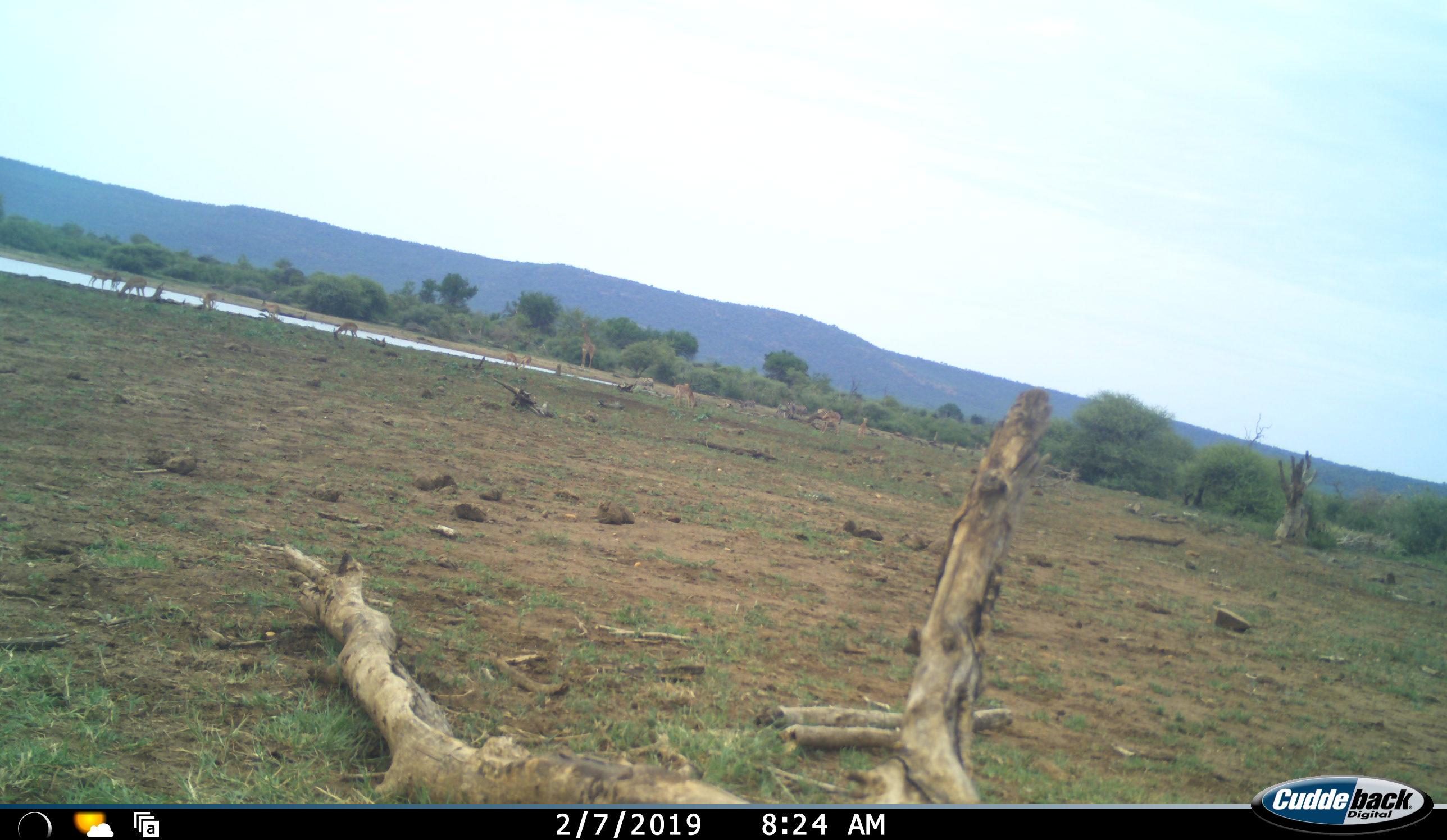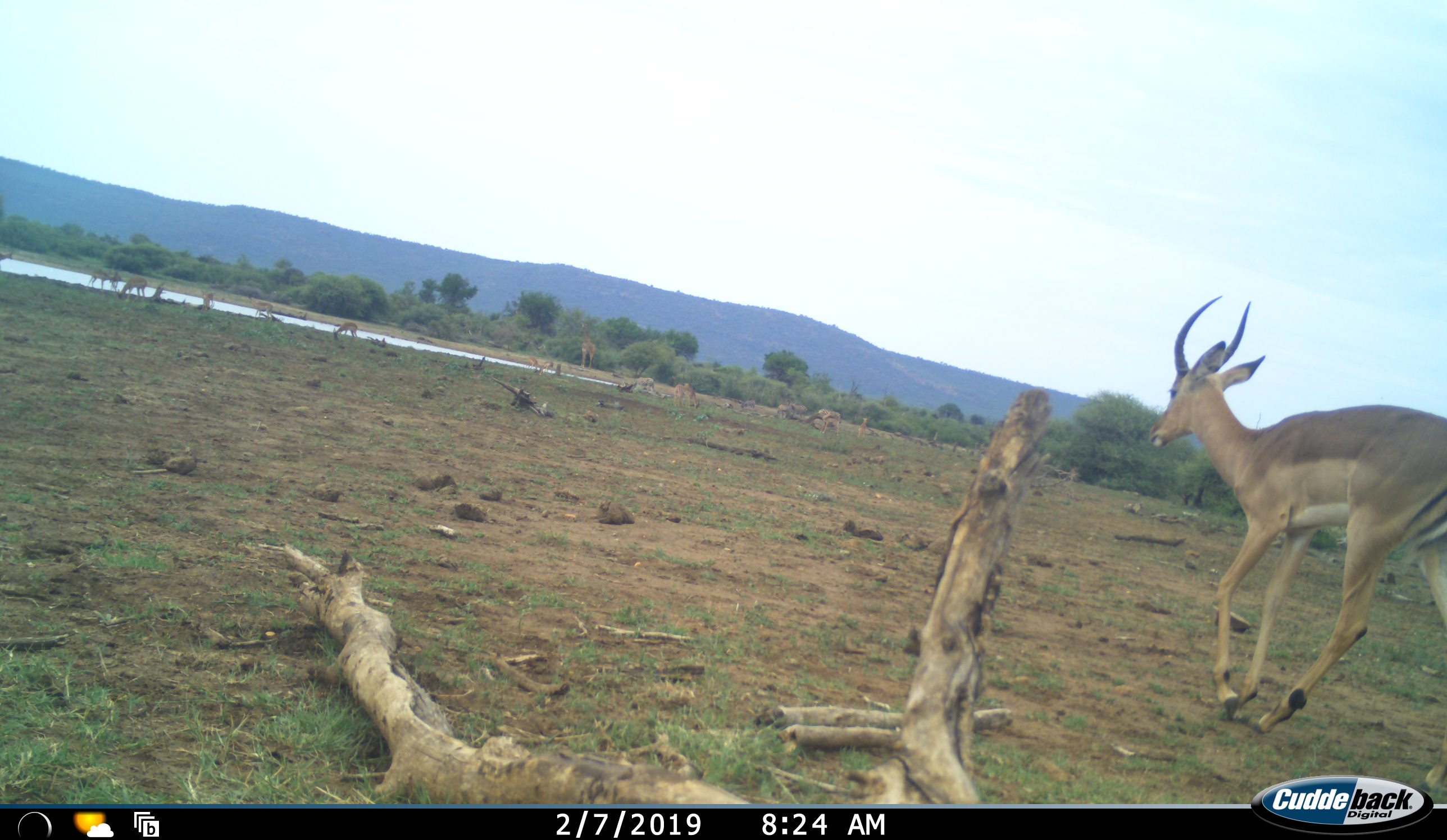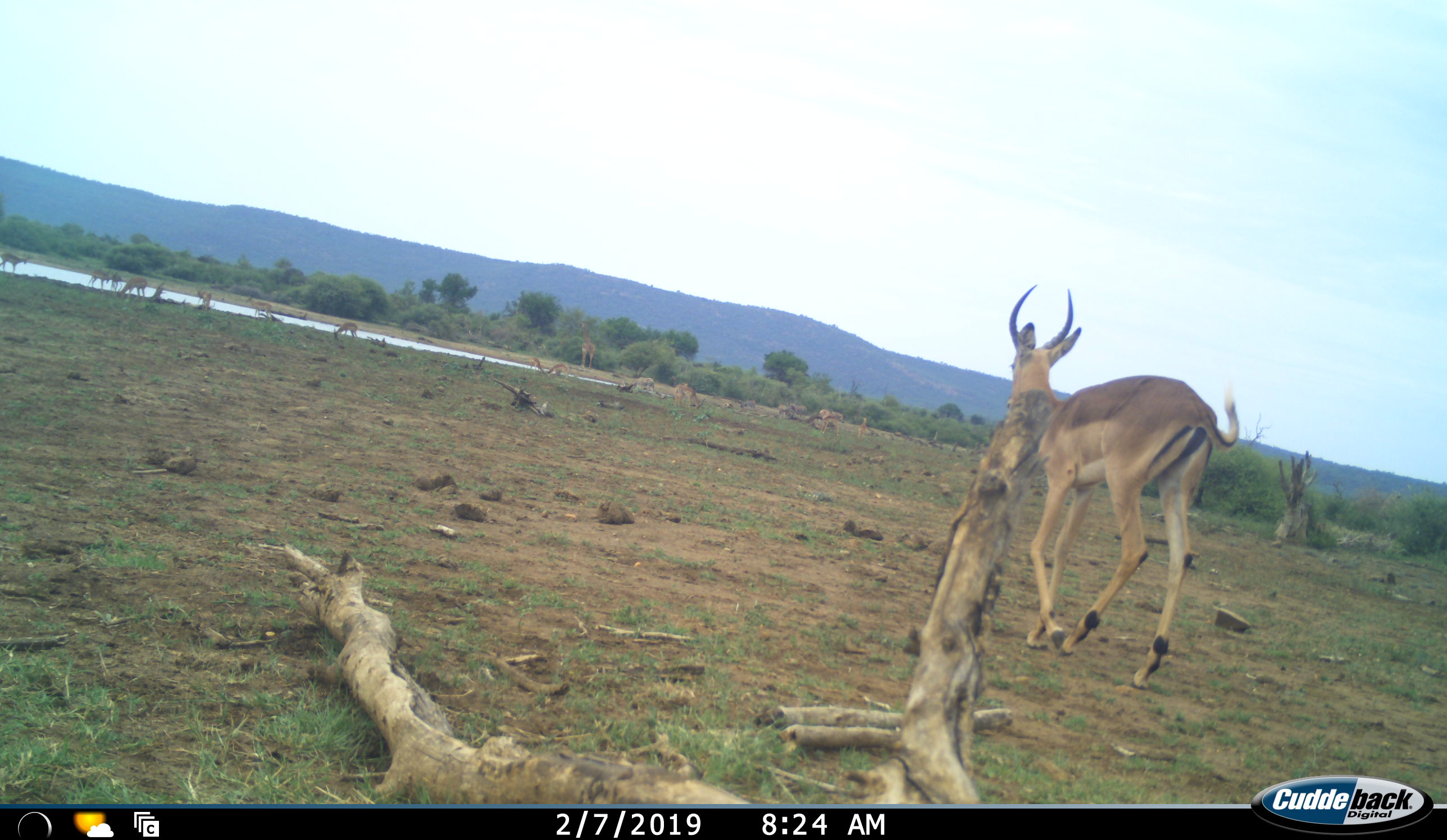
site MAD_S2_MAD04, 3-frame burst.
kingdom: Animalia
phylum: Chordata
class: Mammalia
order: Artiodactyla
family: Bovidae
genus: Aepyceros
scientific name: Aepyceros melampus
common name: impala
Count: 11-50.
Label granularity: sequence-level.